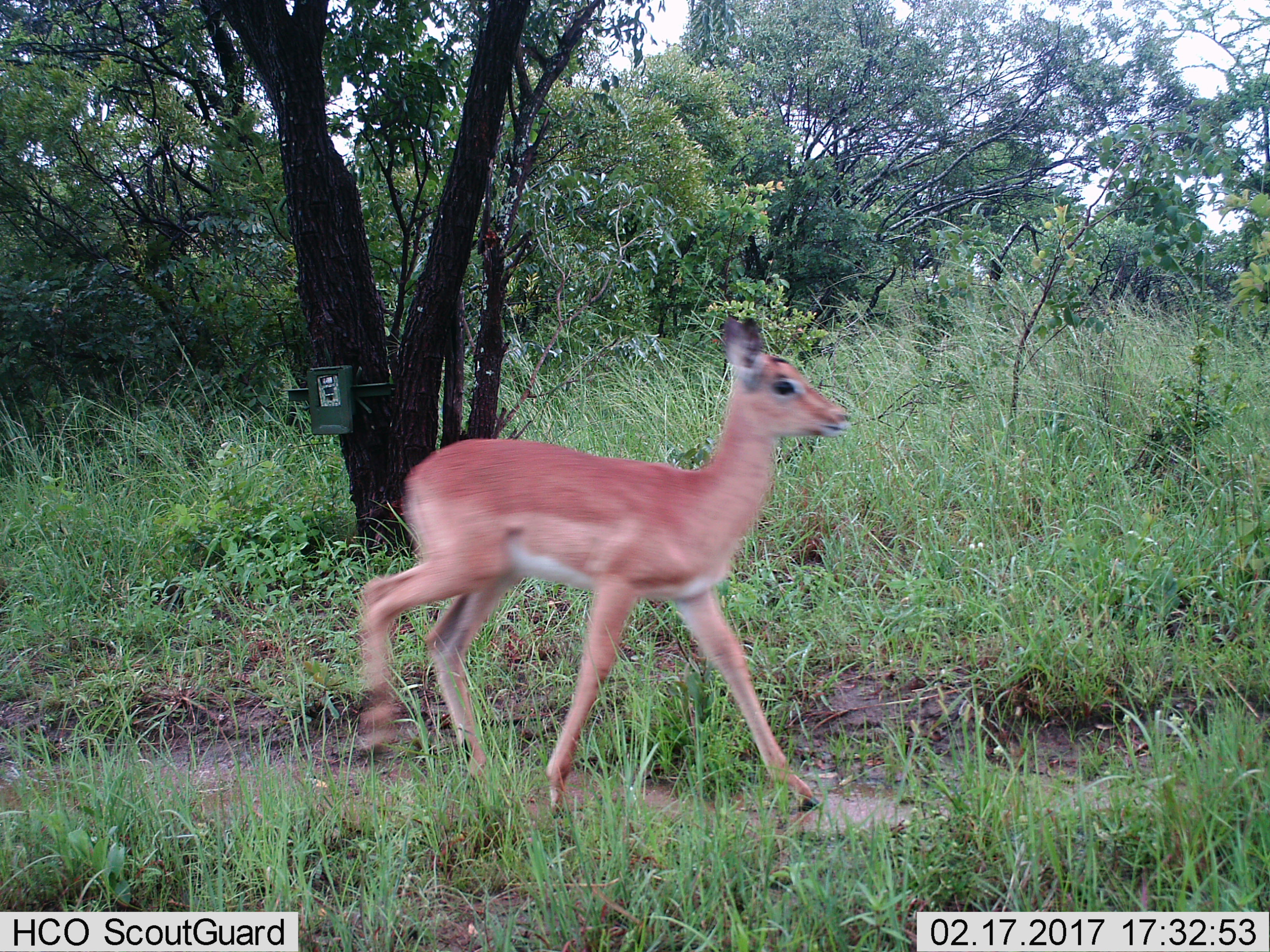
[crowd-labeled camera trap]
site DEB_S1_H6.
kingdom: Animalia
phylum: Chordata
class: Mammalia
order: Artiodactyla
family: Bovidae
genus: Aepyceros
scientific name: Aepyceros melampus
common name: impala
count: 1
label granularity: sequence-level